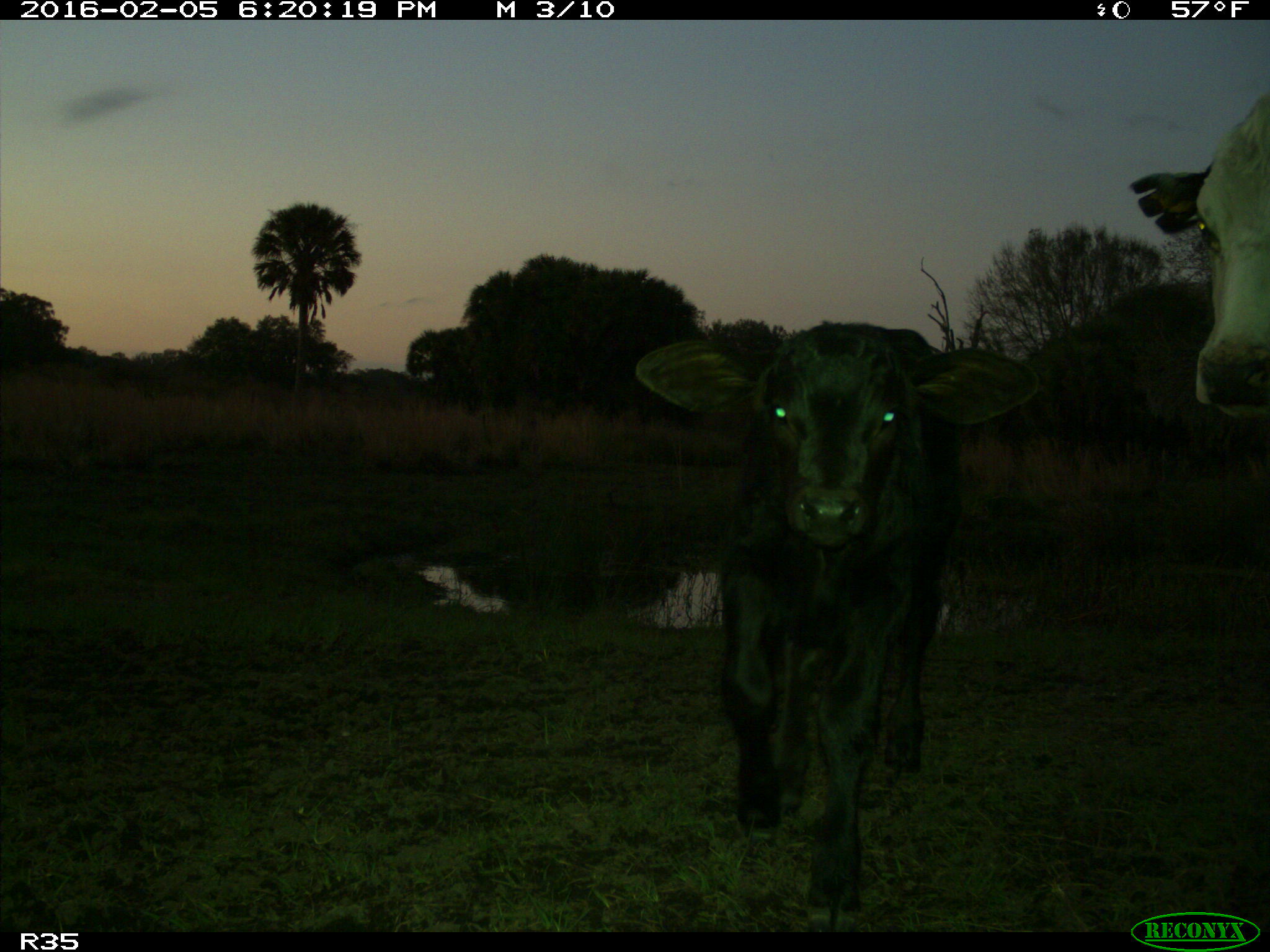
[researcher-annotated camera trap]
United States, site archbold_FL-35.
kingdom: Animalia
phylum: Chordata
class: Mammalia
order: Artiodactyla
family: Bovidae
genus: Bos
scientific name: Bos taurus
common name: domestic cow